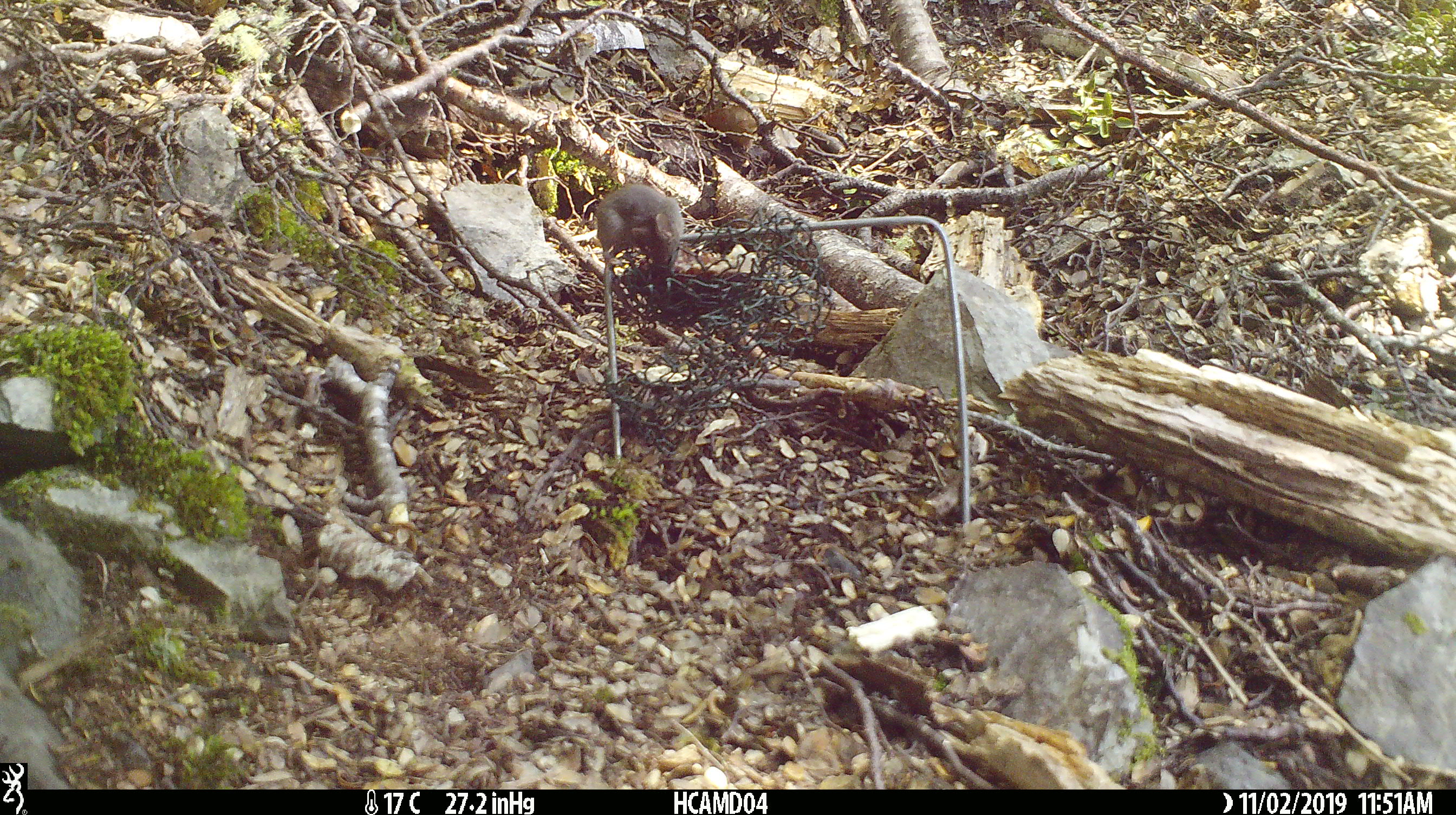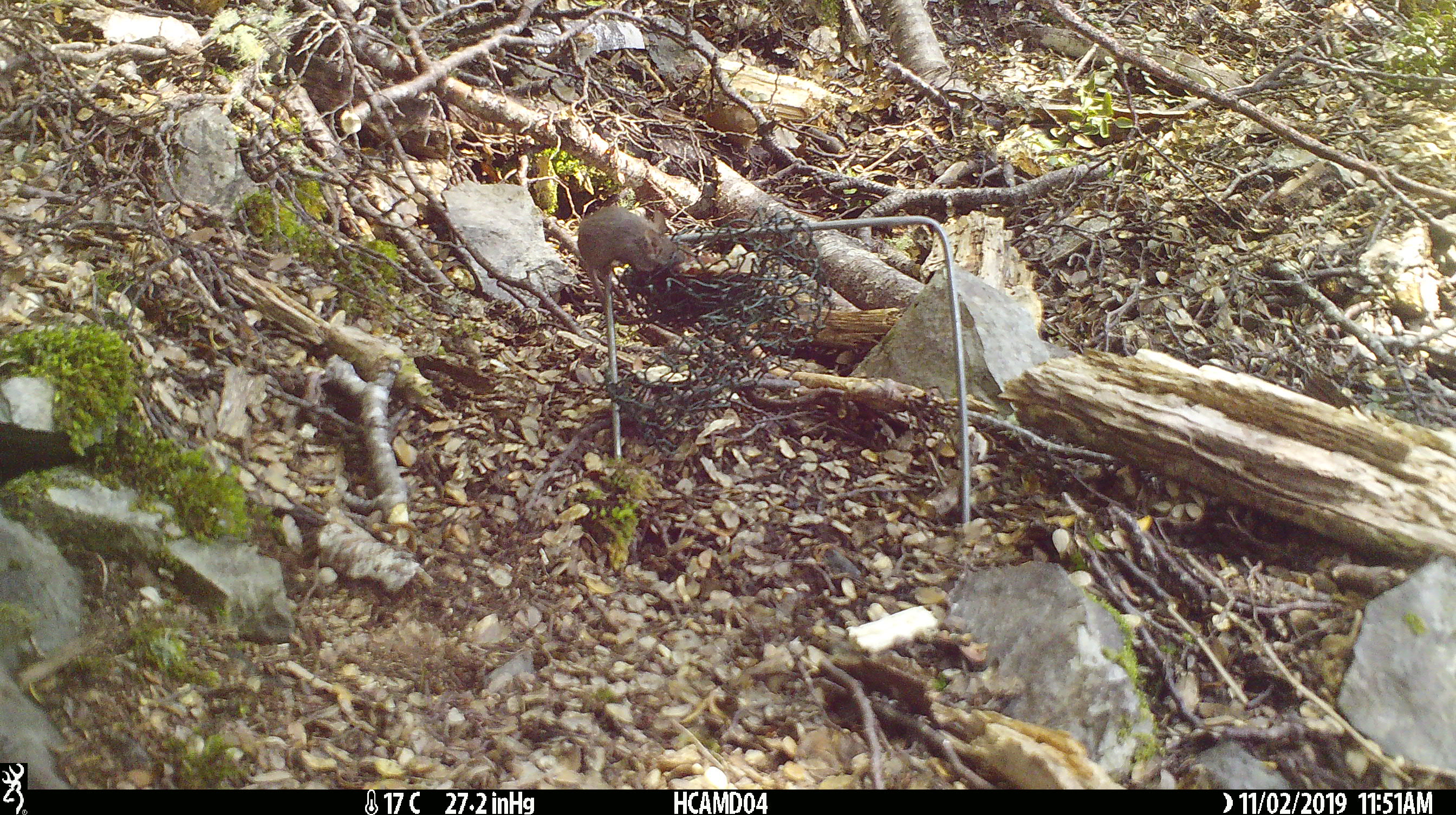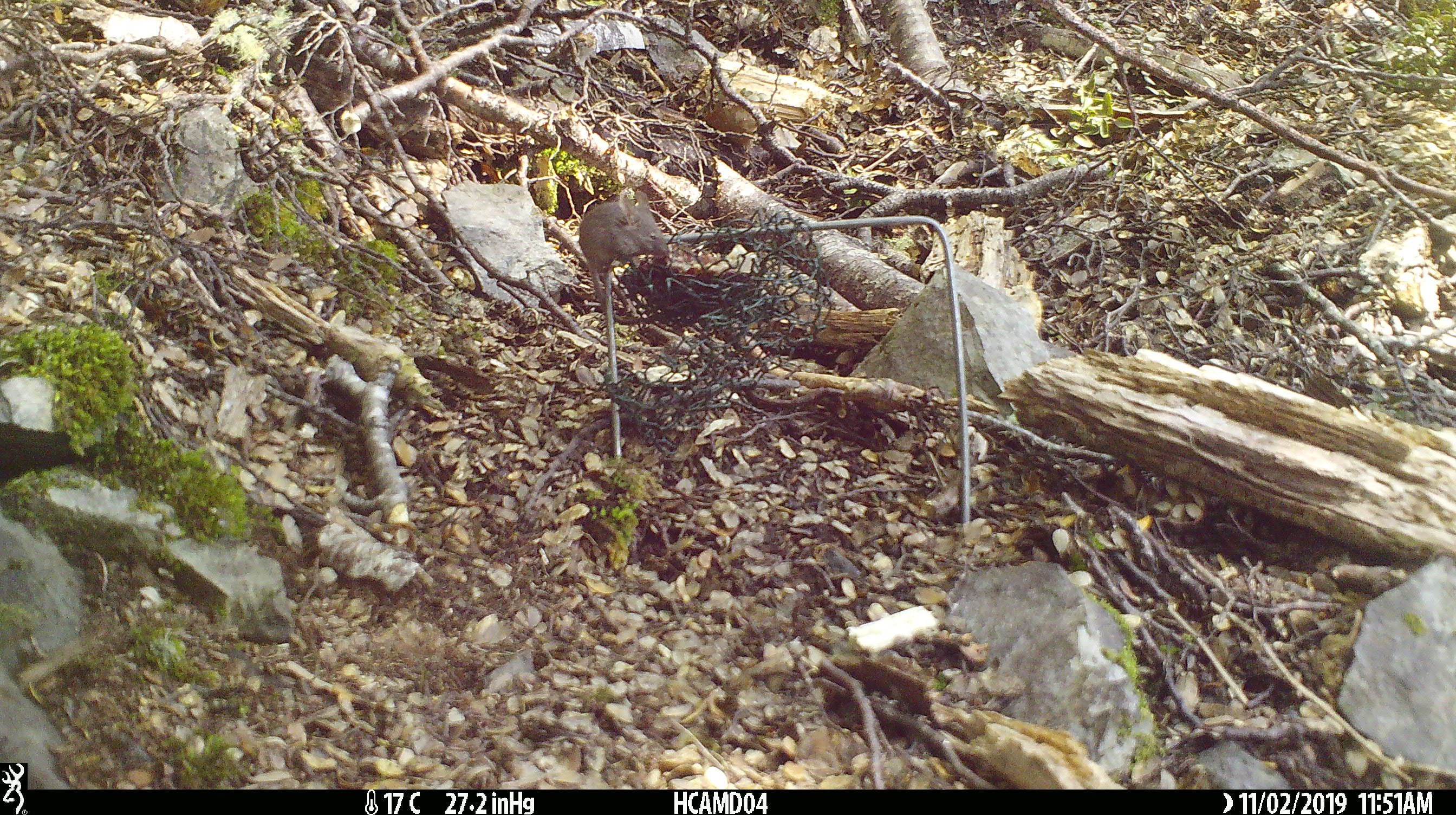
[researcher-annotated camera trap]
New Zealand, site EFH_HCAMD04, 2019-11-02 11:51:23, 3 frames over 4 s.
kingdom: Animalia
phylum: Chordata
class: Mammalia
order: Rodentia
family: Muridae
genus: Mus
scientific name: Mus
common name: mouse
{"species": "mouse (Mus)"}